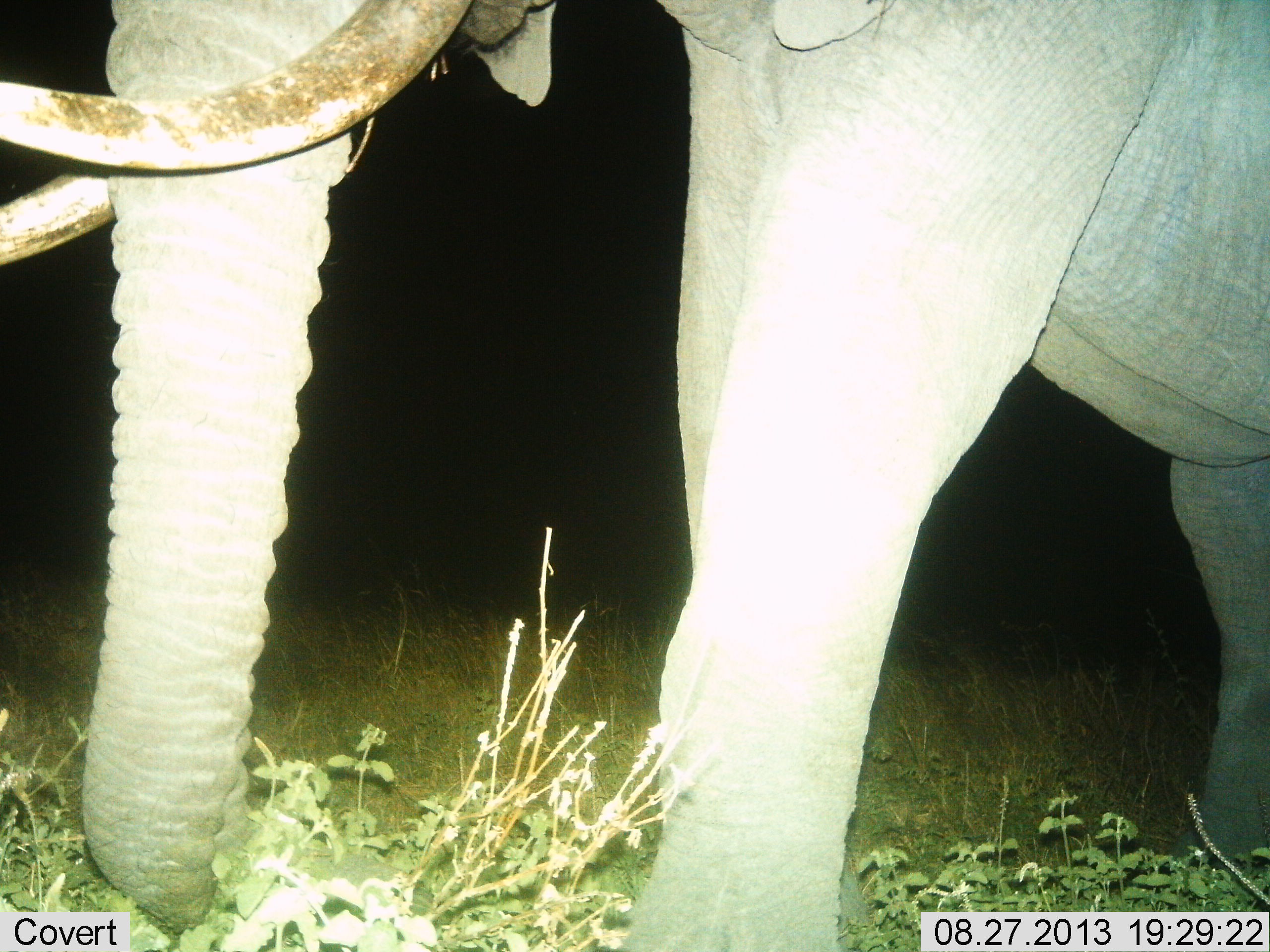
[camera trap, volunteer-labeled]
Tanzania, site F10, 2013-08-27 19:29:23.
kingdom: Animalia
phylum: Chordata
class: Mammalia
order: Proboscidea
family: Elephantidae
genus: Loxodonta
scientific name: Loxodonta africana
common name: african bush elephant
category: elephant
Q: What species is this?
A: Elephant (african bush elephant) (Loxodonta africana).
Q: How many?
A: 1.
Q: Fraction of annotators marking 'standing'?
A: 75%.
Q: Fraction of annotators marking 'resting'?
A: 0%.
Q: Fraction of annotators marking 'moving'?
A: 25%.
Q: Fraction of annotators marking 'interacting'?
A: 0%.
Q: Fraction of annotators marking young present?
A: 0%.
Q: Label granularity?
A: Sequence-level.